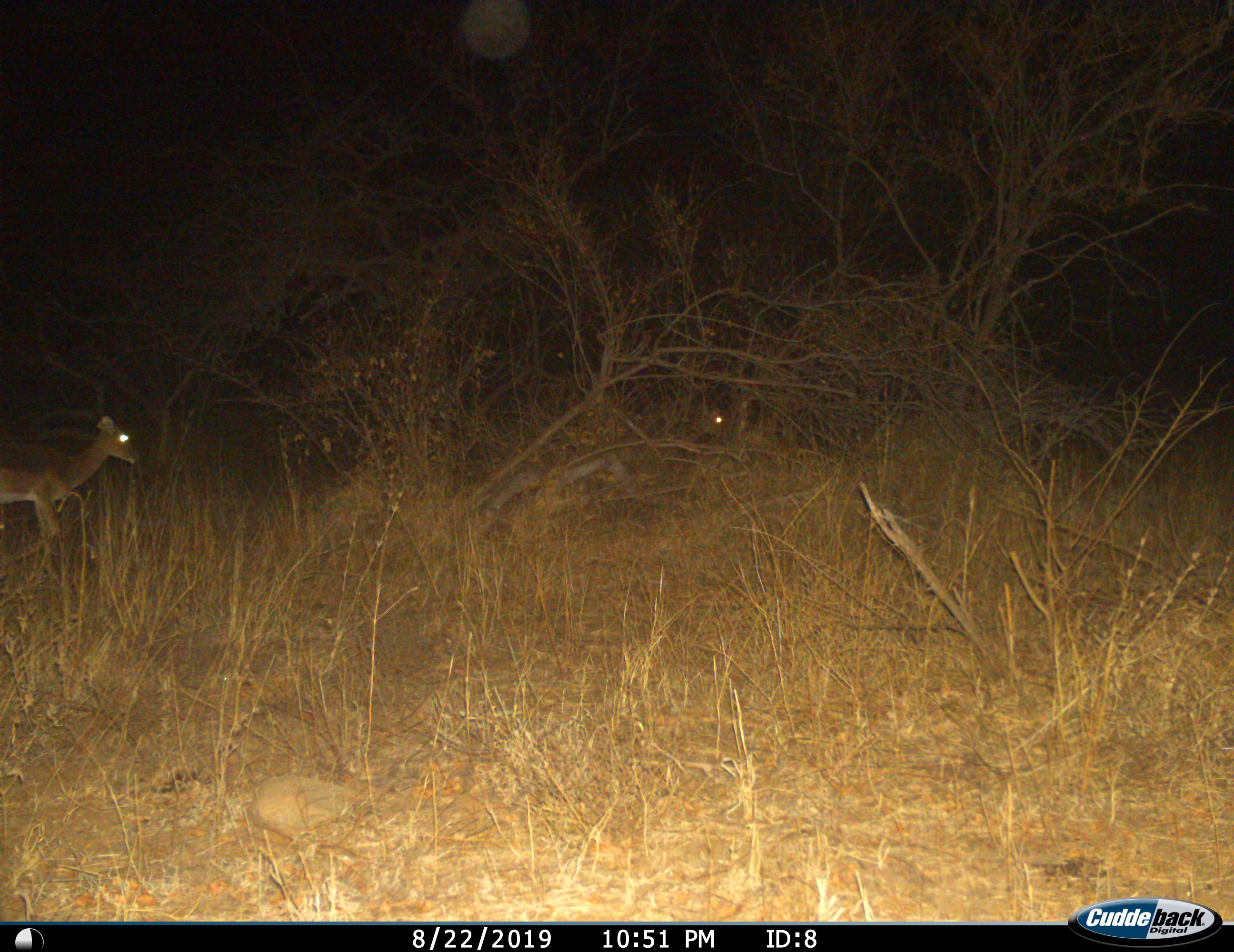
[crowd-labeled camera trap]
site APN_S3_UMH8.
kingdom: Animalia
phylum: Chordata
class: Mammalia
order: Artiodactyla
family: Bovidae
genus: Aepyceros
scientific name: Aepyceros melampus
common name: impala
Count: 2.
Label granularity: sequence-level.